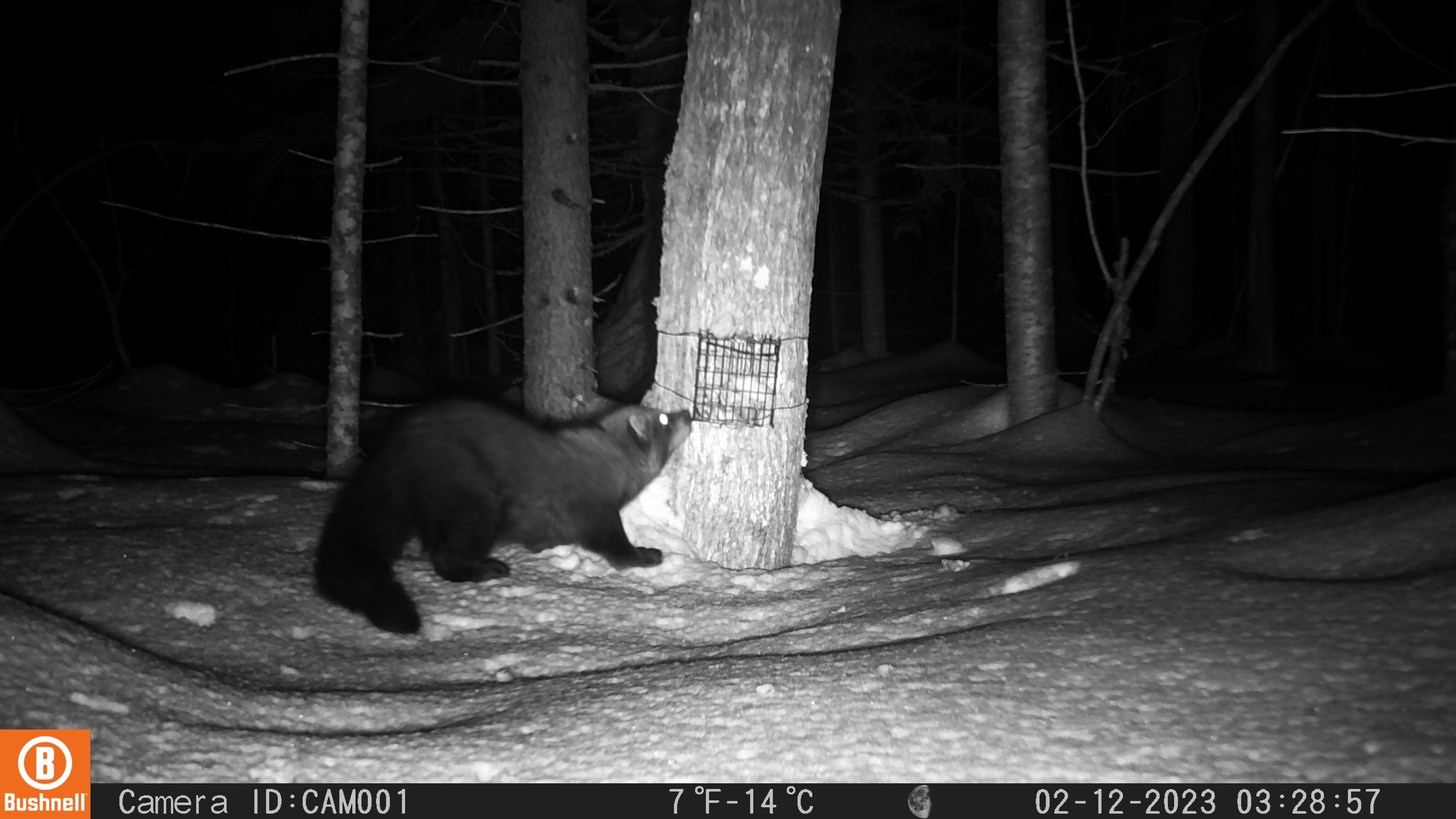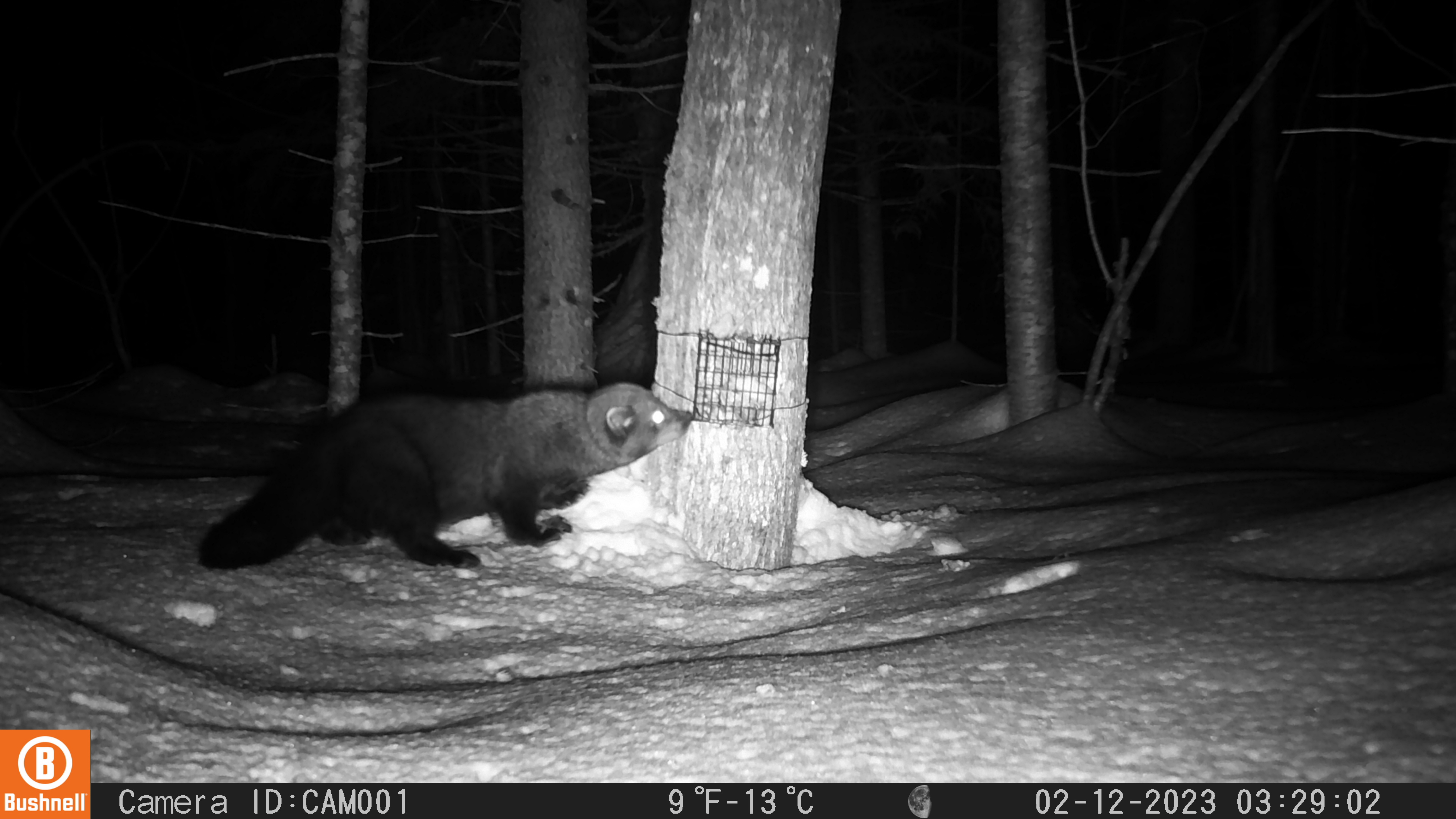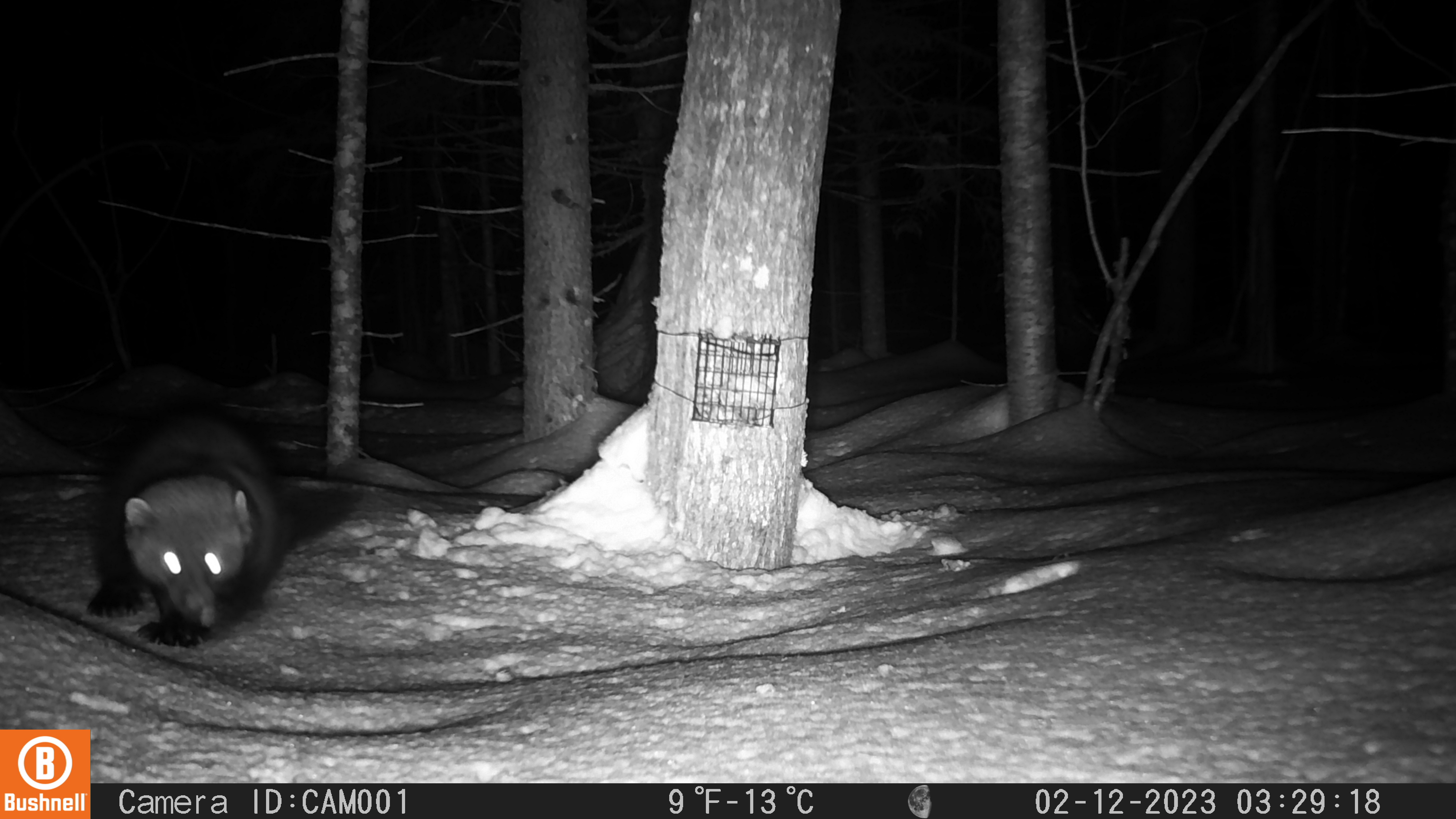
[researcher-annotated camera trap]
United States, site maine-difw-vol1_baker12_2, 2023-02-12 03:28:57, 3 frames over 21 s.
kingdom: Animalia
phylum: Chordata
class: Mammalia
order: Carnivora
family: Mustelidae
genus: Pekania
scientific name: Pekania pennanti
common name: fisher